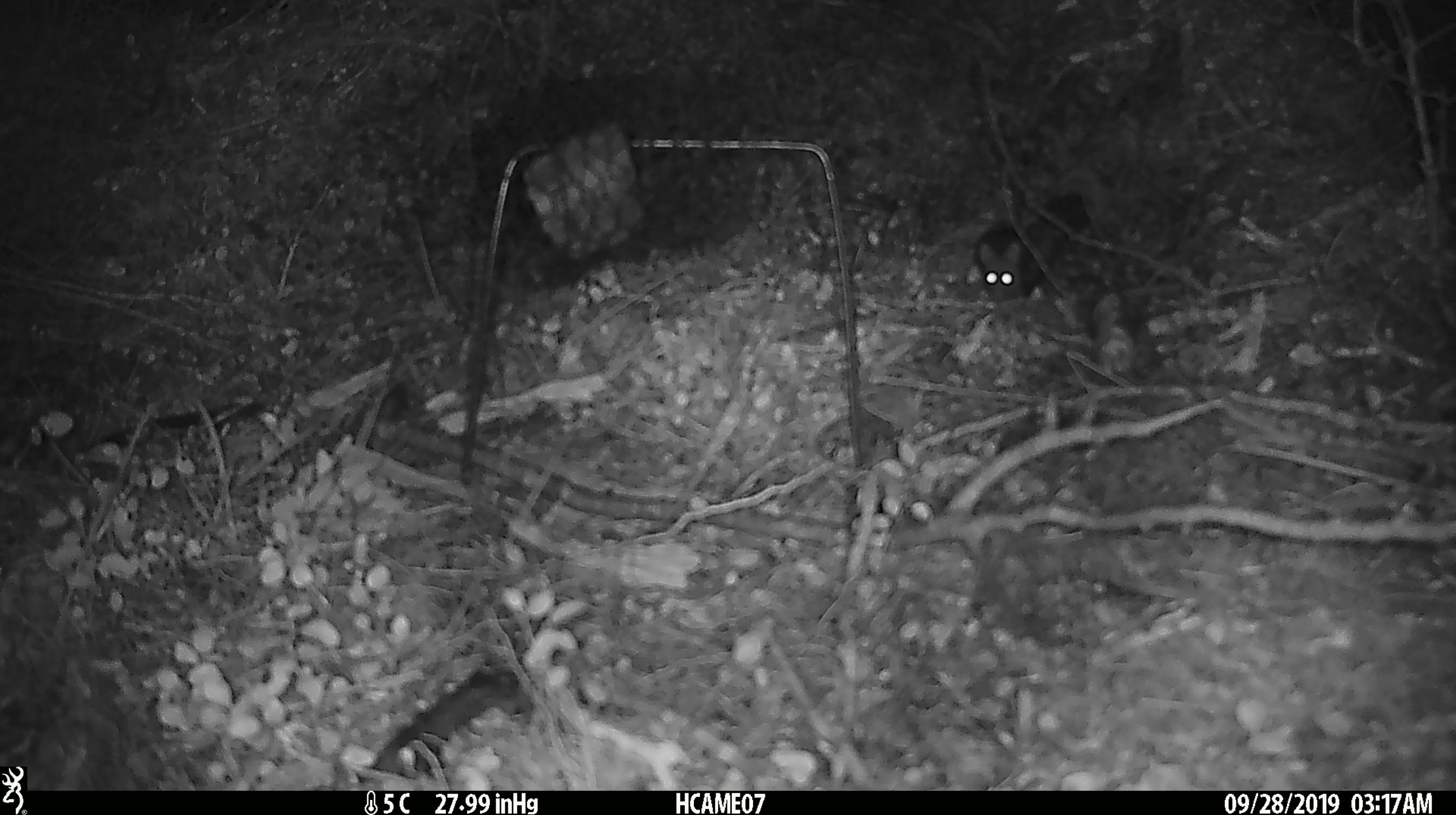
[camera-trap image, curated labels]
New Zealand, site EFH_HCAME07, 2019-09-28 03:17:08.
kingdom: Animalia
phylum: Chordata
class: Mammalia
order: Rodentia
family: Muridae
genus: Mus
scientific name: Mus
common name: mouse